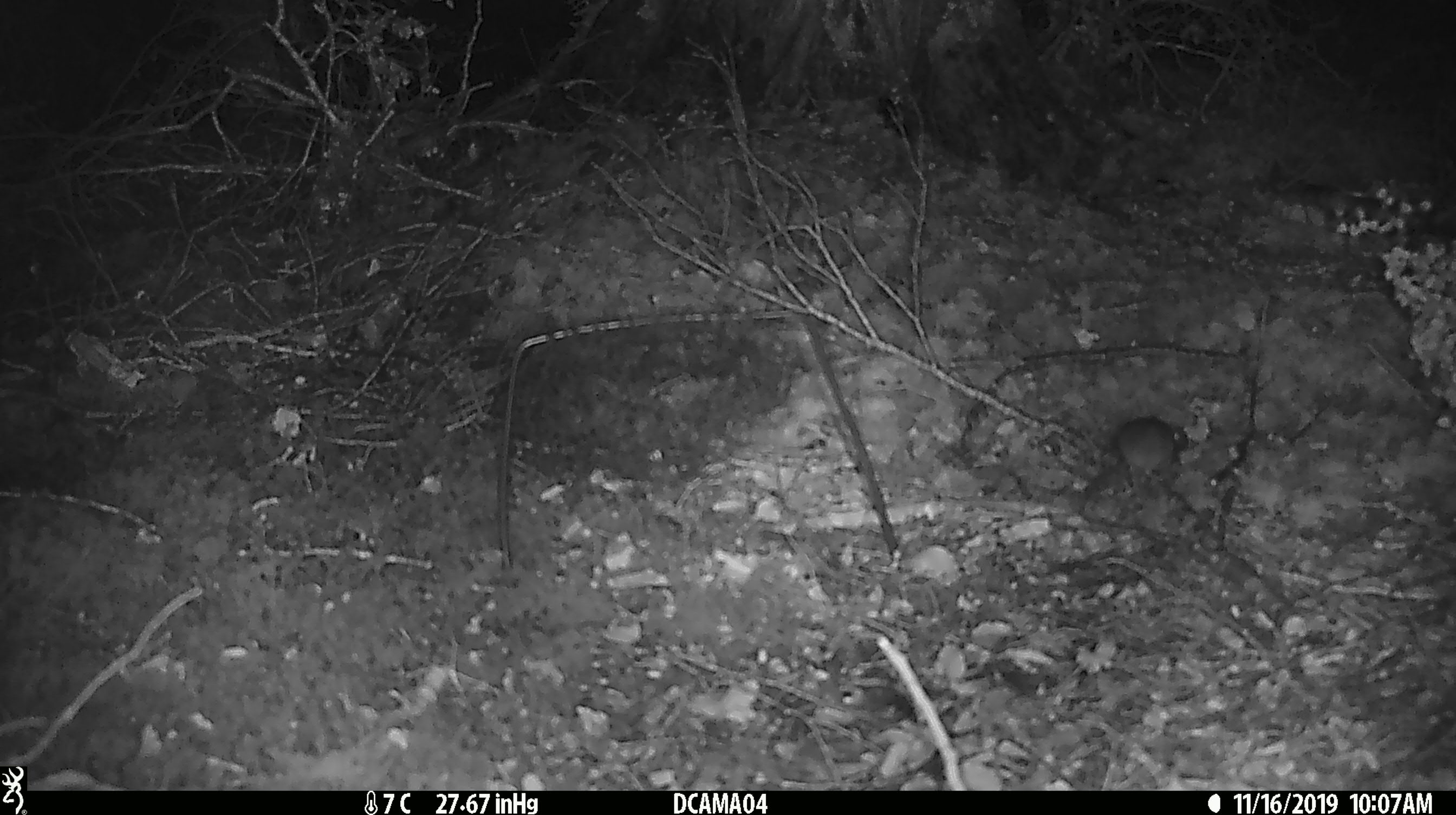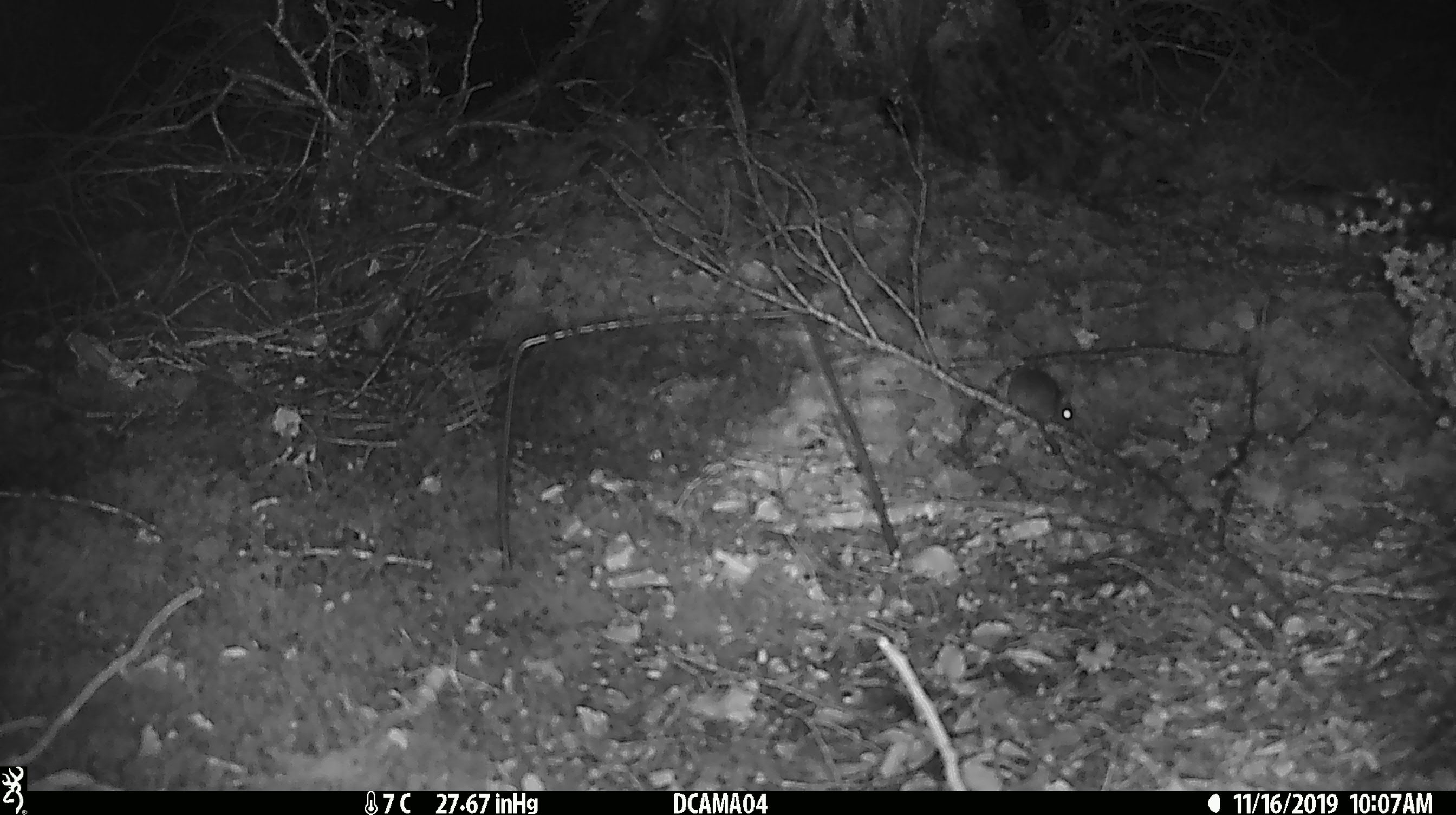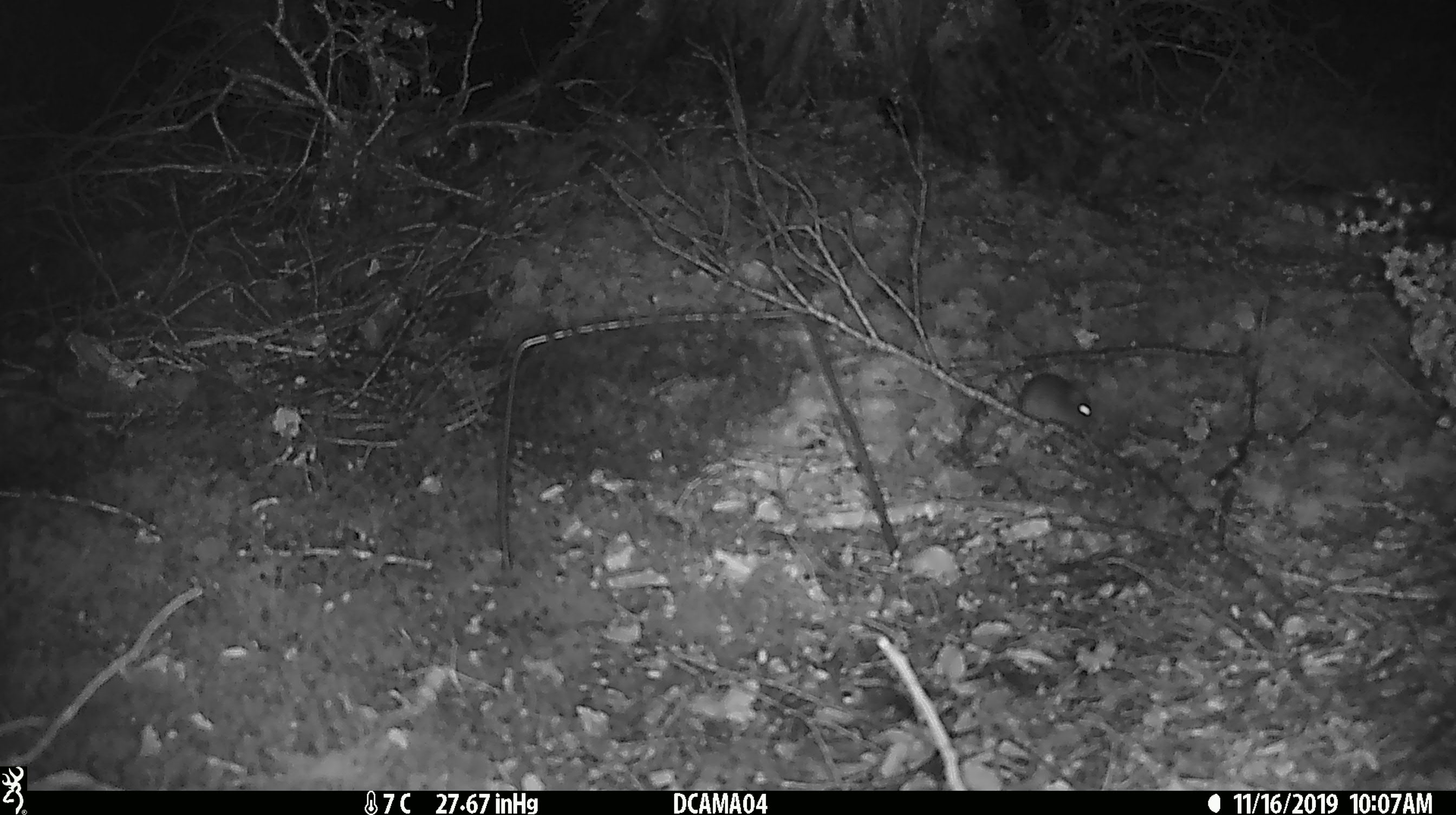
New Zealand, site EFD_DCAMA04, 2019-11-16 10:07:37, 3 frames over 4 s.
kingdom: Animalia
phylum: Chordata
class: Mammalia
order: Rodentia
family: Muridae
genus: Mus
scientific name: Mus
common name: mouse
Mouse (Mus).